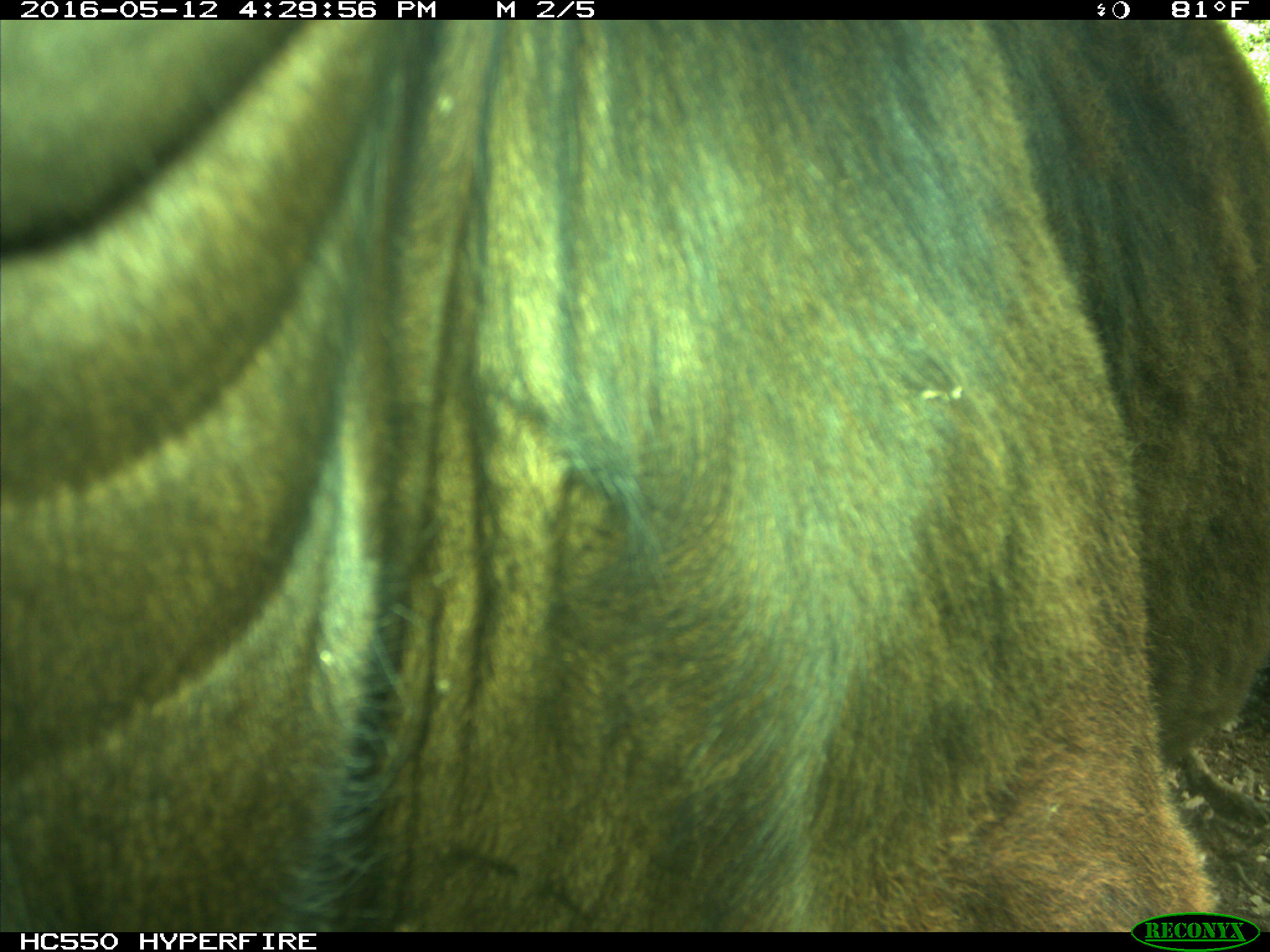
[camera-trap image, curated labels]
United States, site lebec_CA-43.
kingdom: Animalia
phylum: Chordata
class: Mammalia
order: Artiodactyla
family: Bovidae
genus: Bos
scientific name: Bos taurus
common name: domestic cow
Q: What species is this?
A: Bos taurus (domestic cow).